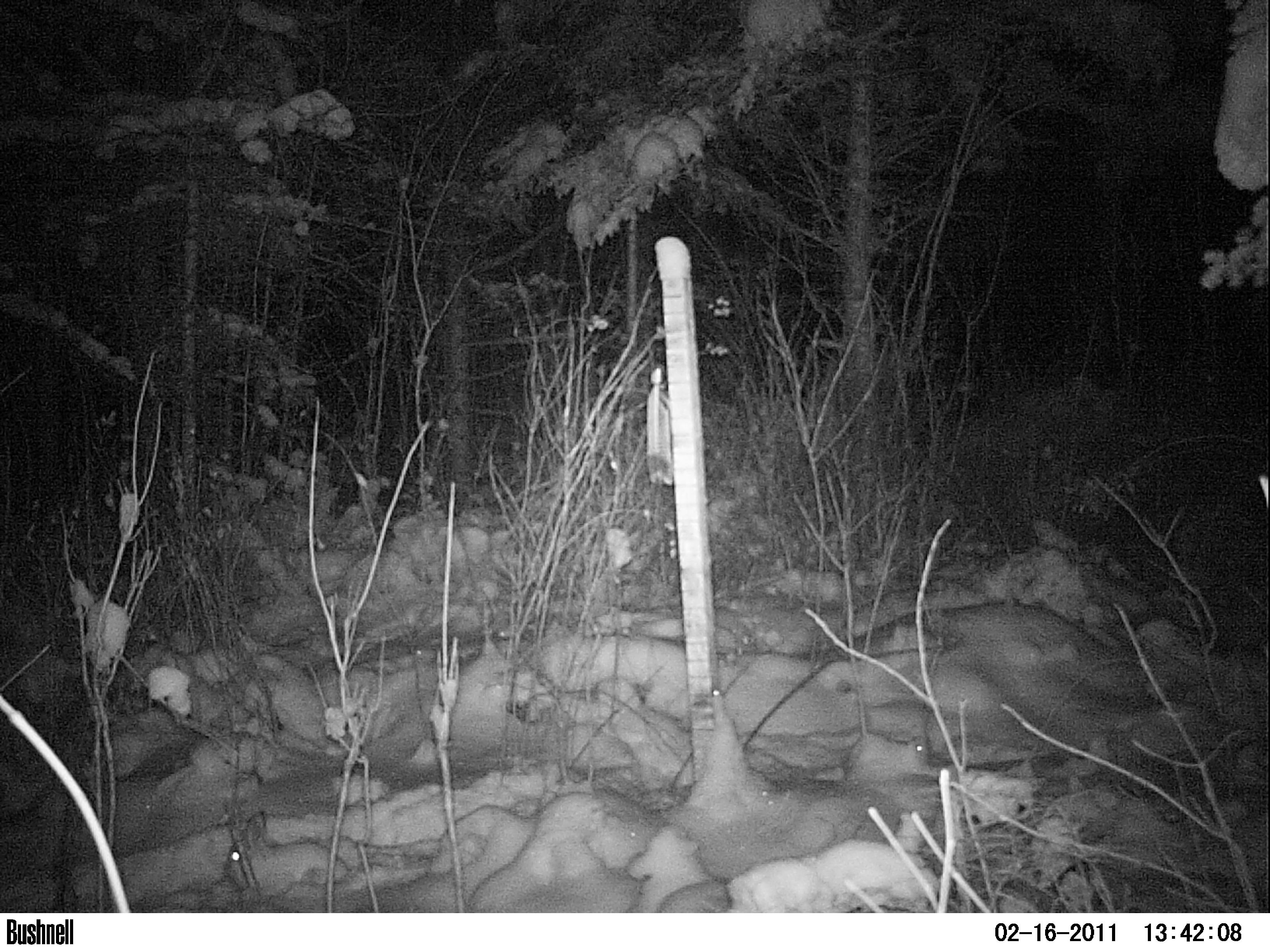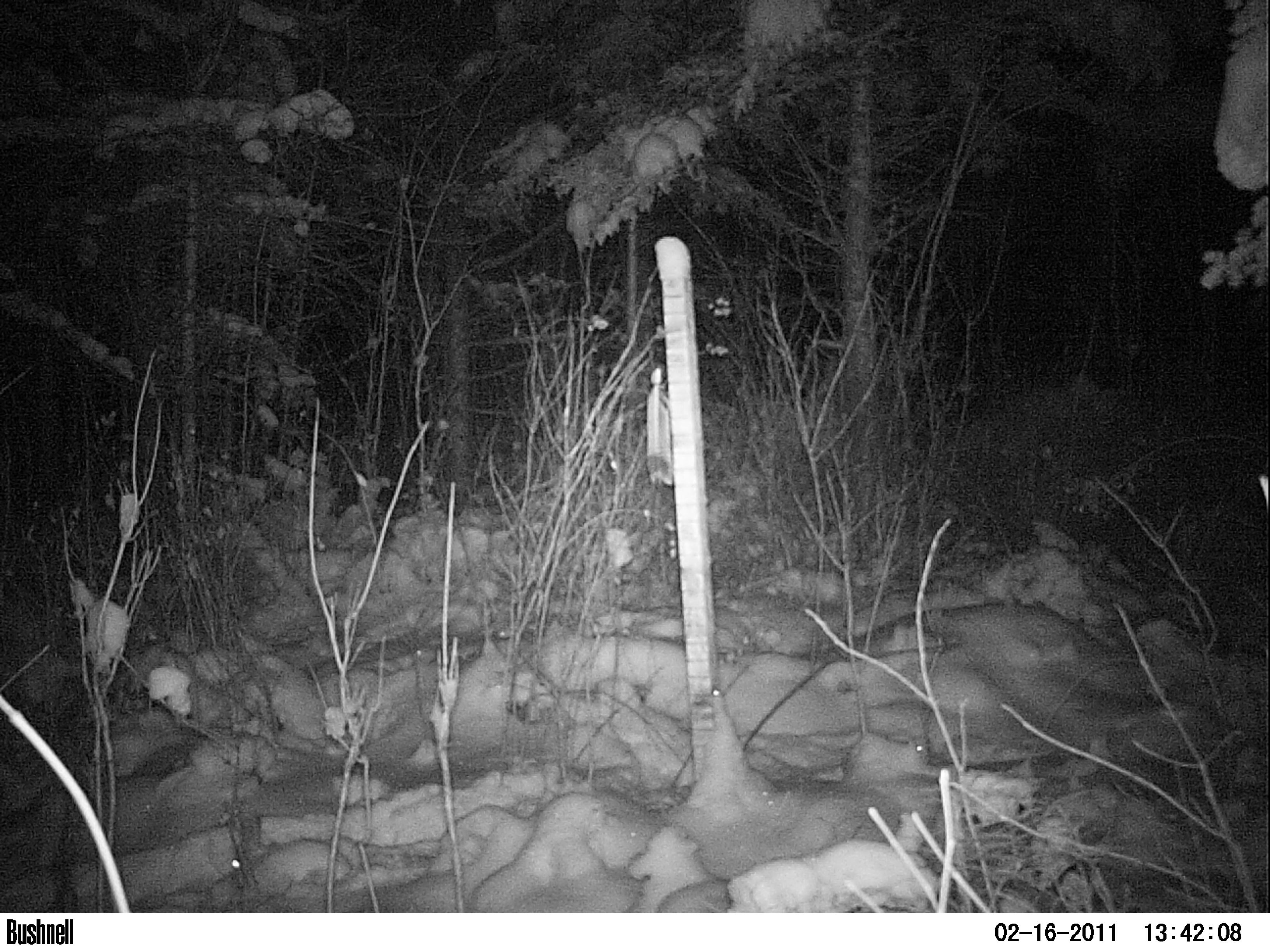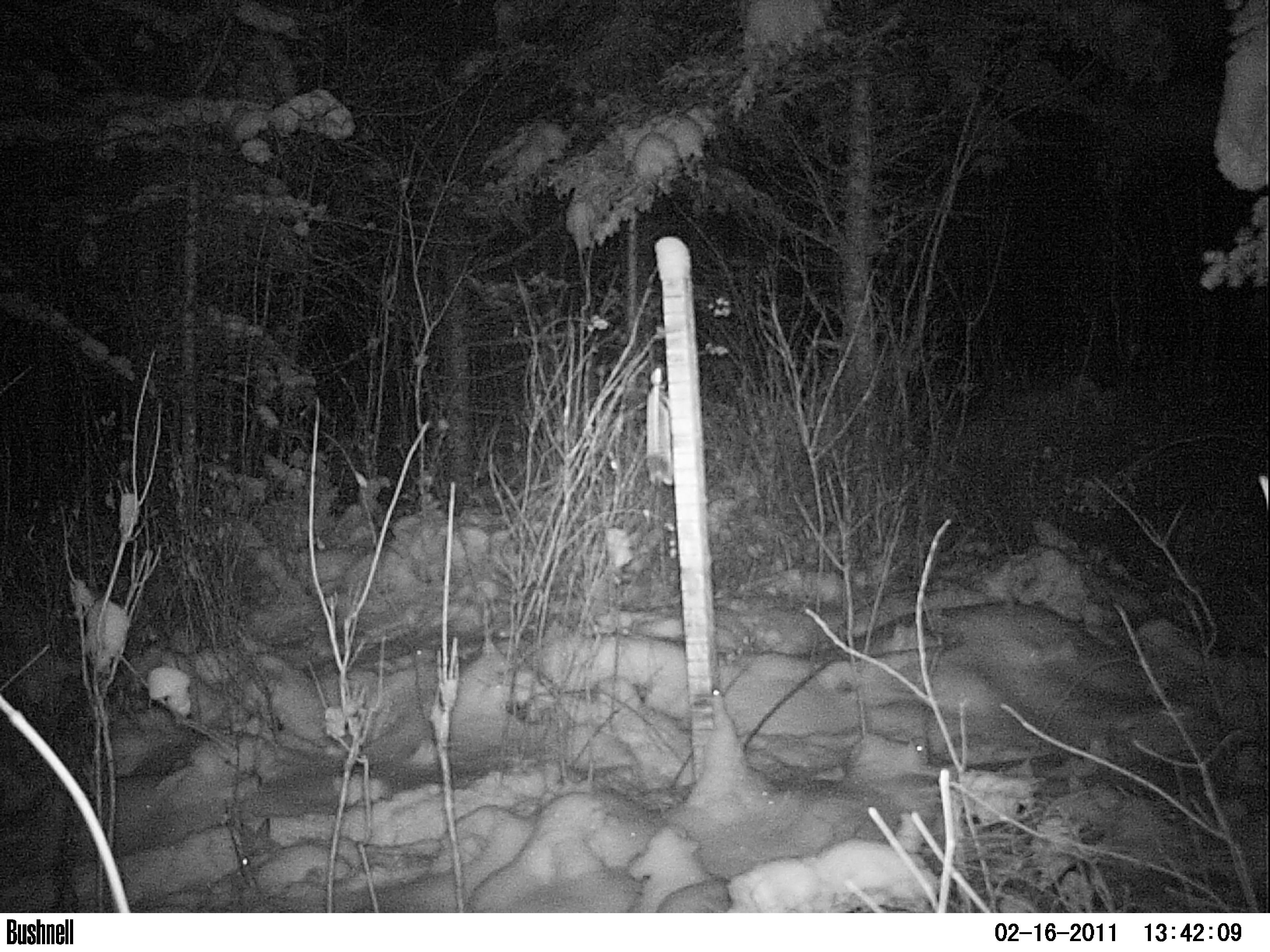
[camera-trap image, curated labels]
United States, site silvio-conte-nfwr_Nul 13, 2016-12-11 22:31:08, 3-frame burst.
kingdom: Animalia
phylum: Chordata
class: Mammalia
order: Lagomorpha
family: Leporidae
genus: Lepus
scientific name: Lepus americanus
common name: snowshoe hare